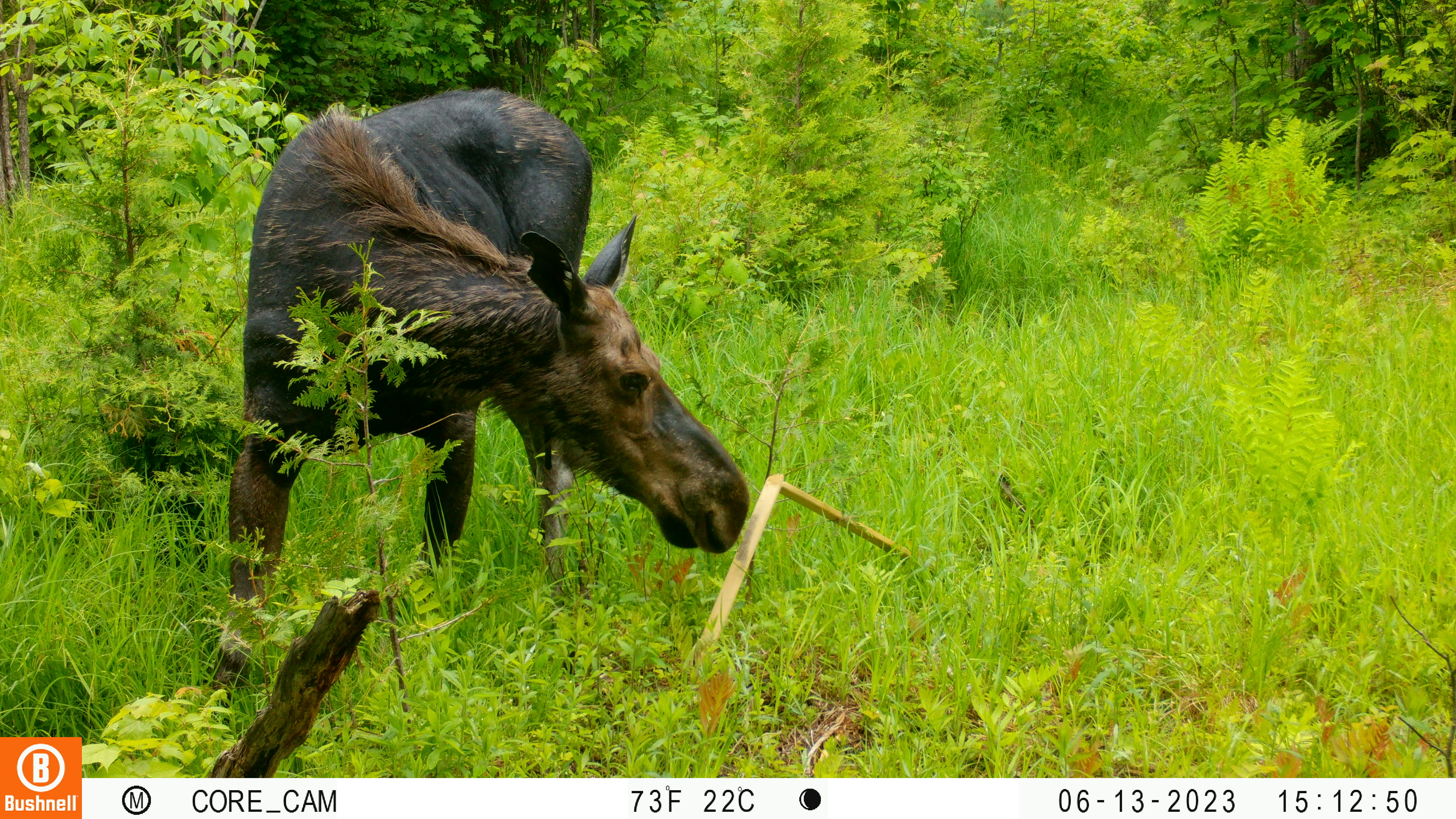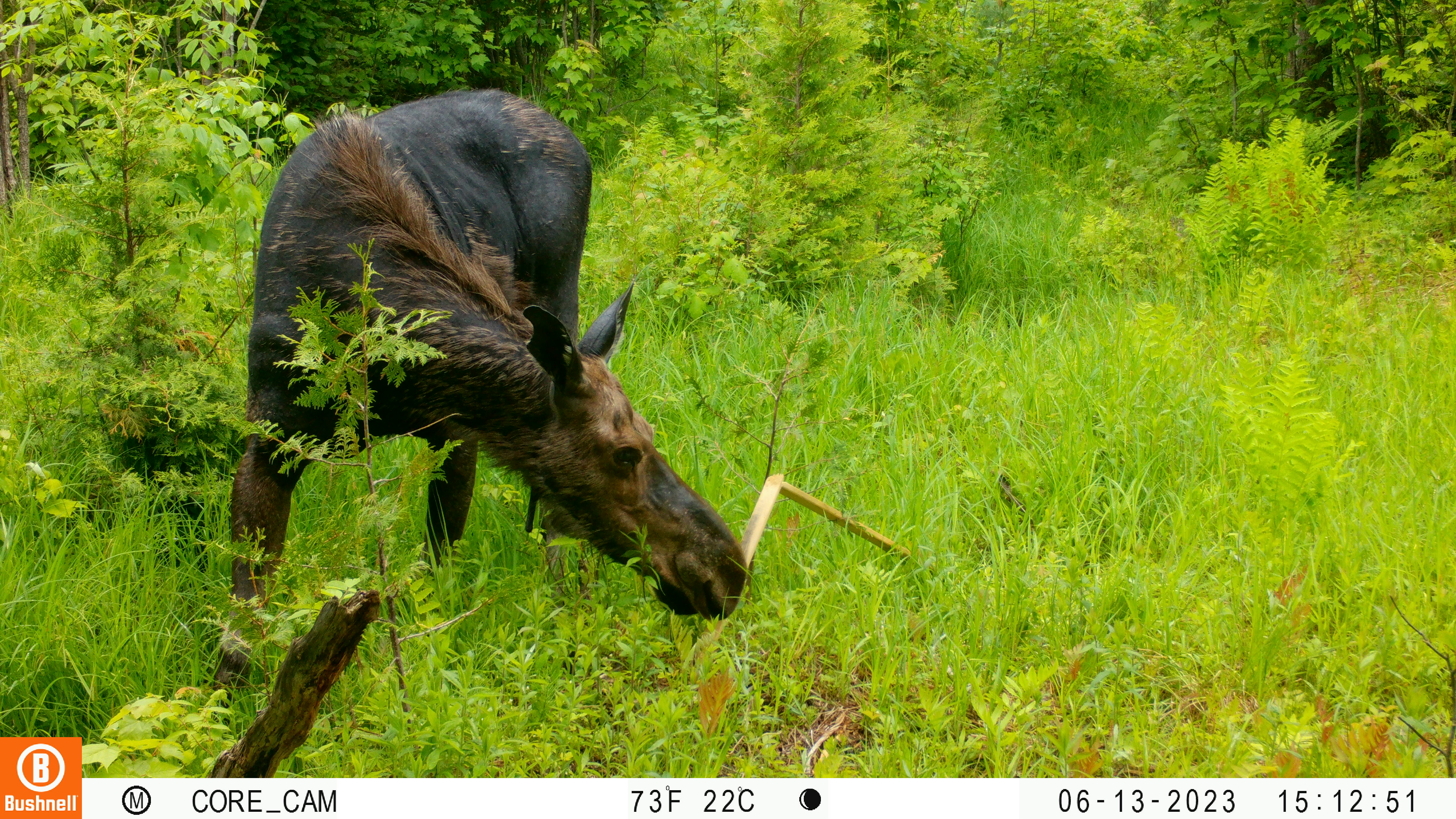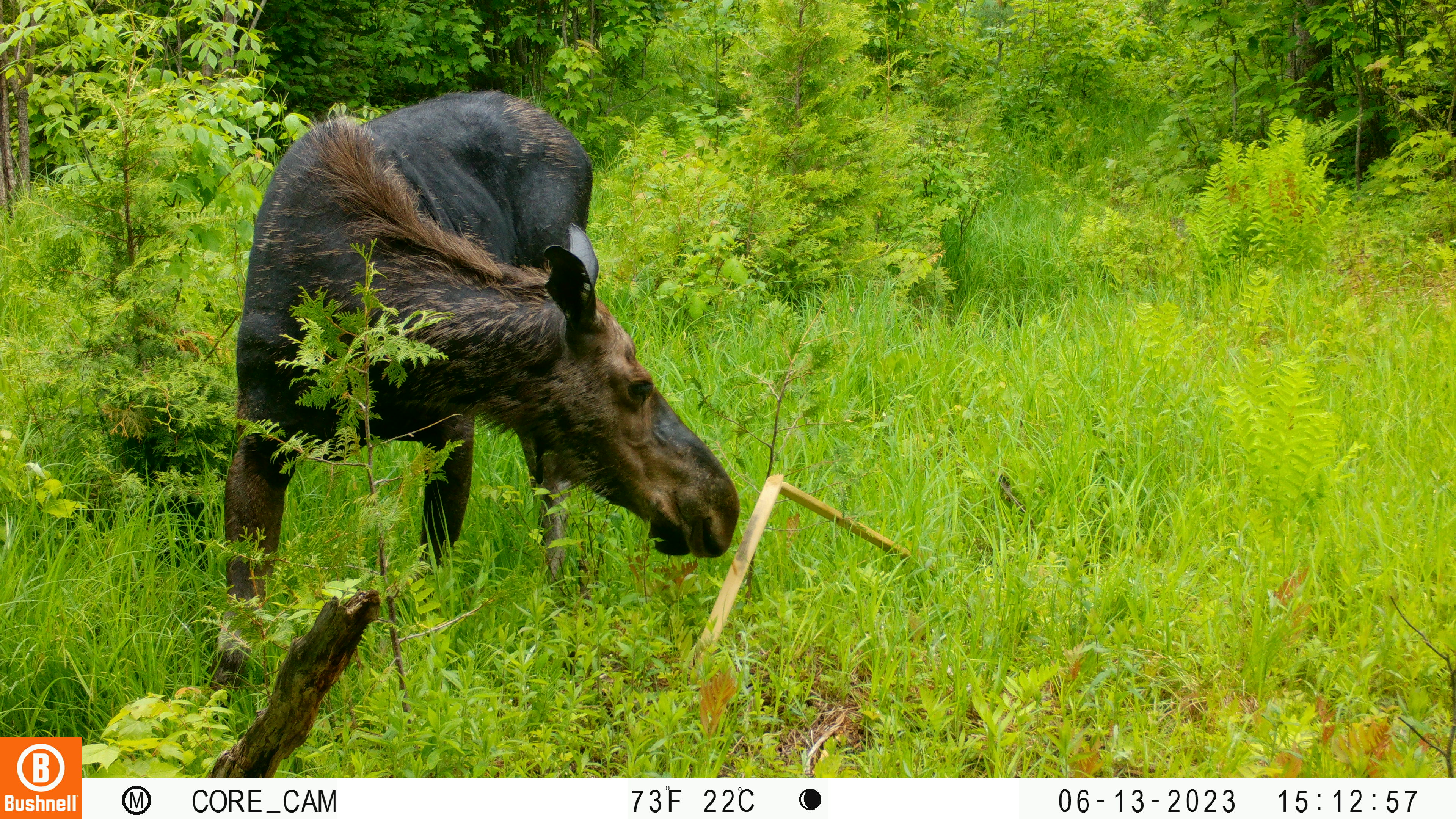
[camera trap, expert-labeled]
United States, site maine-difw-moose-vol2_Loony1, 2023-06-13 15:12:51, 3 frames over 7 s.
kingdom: Animalia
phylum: Chordata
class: Mammalia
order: Artiodactyla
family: Cervidae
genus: Alces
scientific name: Alces alces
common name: moose